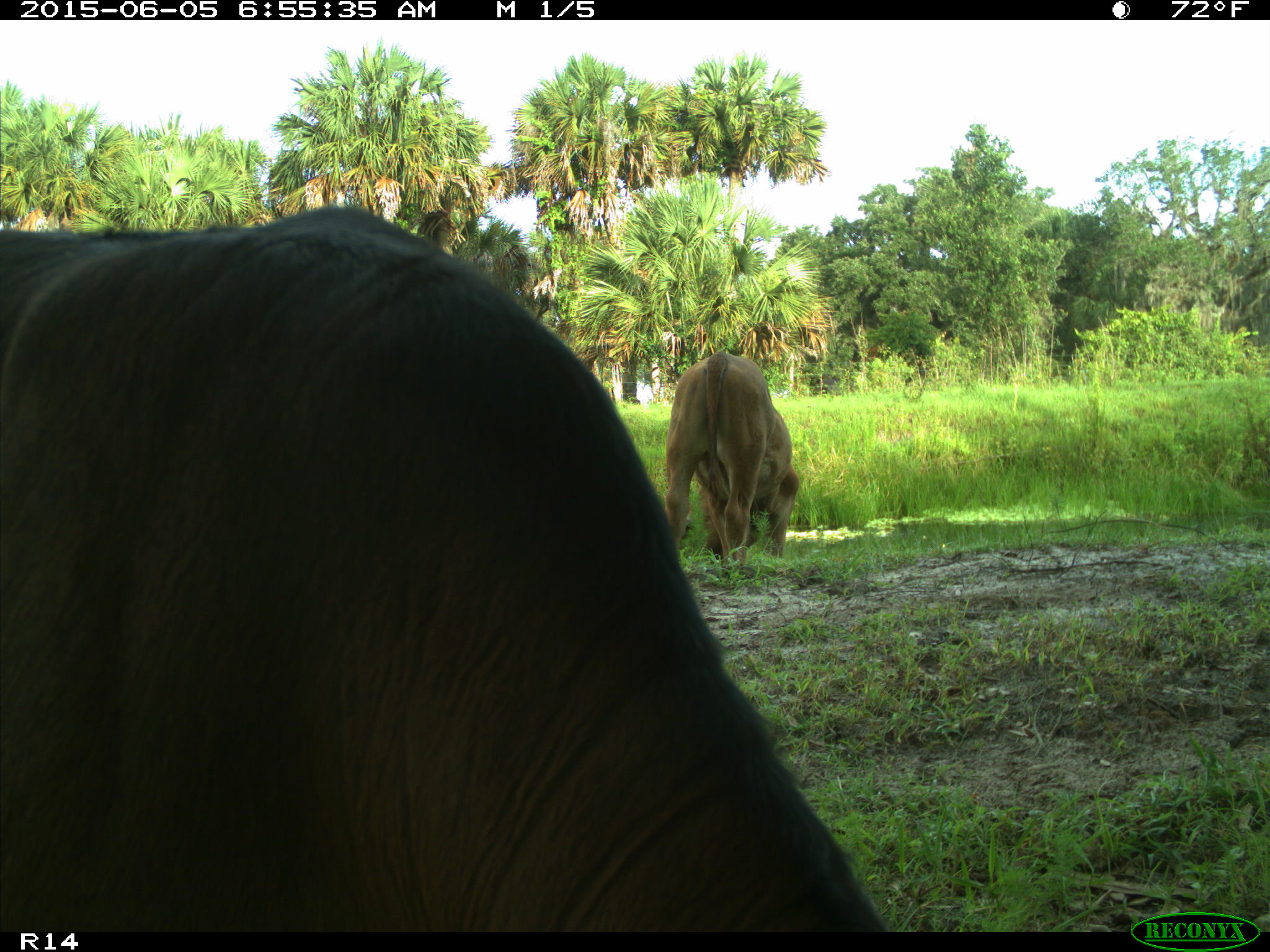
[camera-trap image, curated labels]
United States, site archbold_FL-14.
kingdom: Animalia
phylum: Chordata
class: Mammalia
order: Artiodactyla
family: Bovidae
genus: Bos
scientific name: Bos taurus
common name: domestic cow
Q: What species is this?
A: Bos taurus (domestic cow).